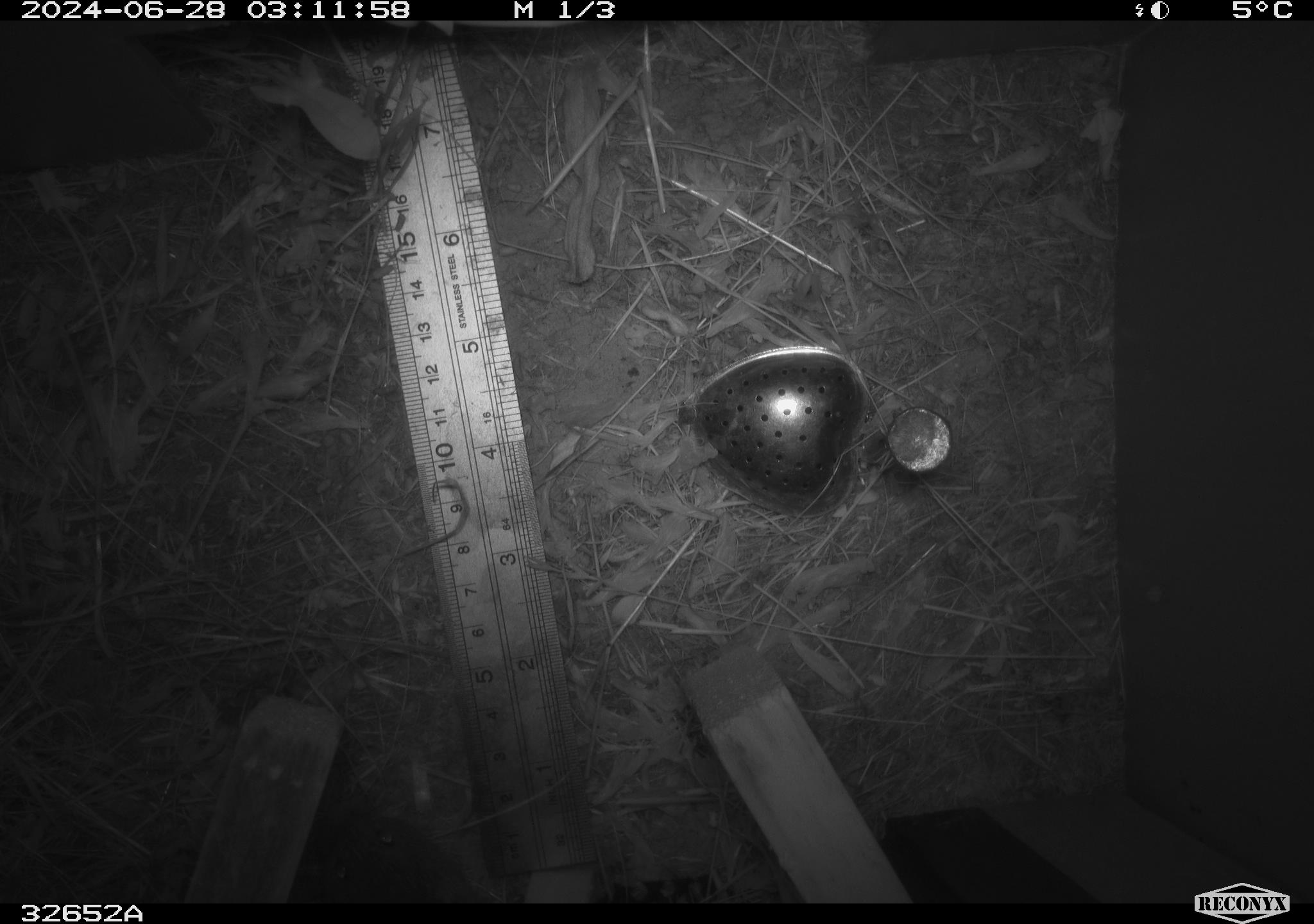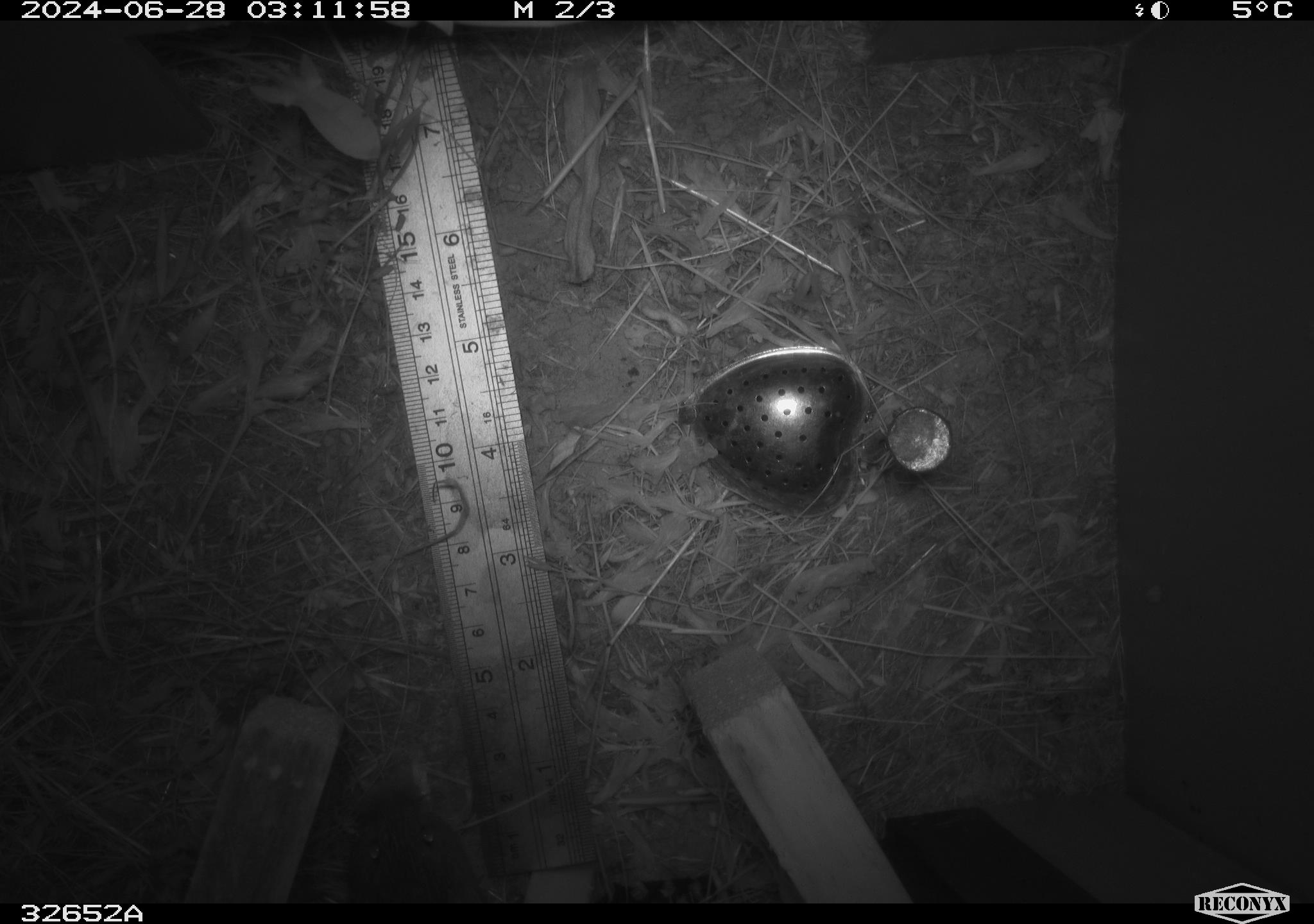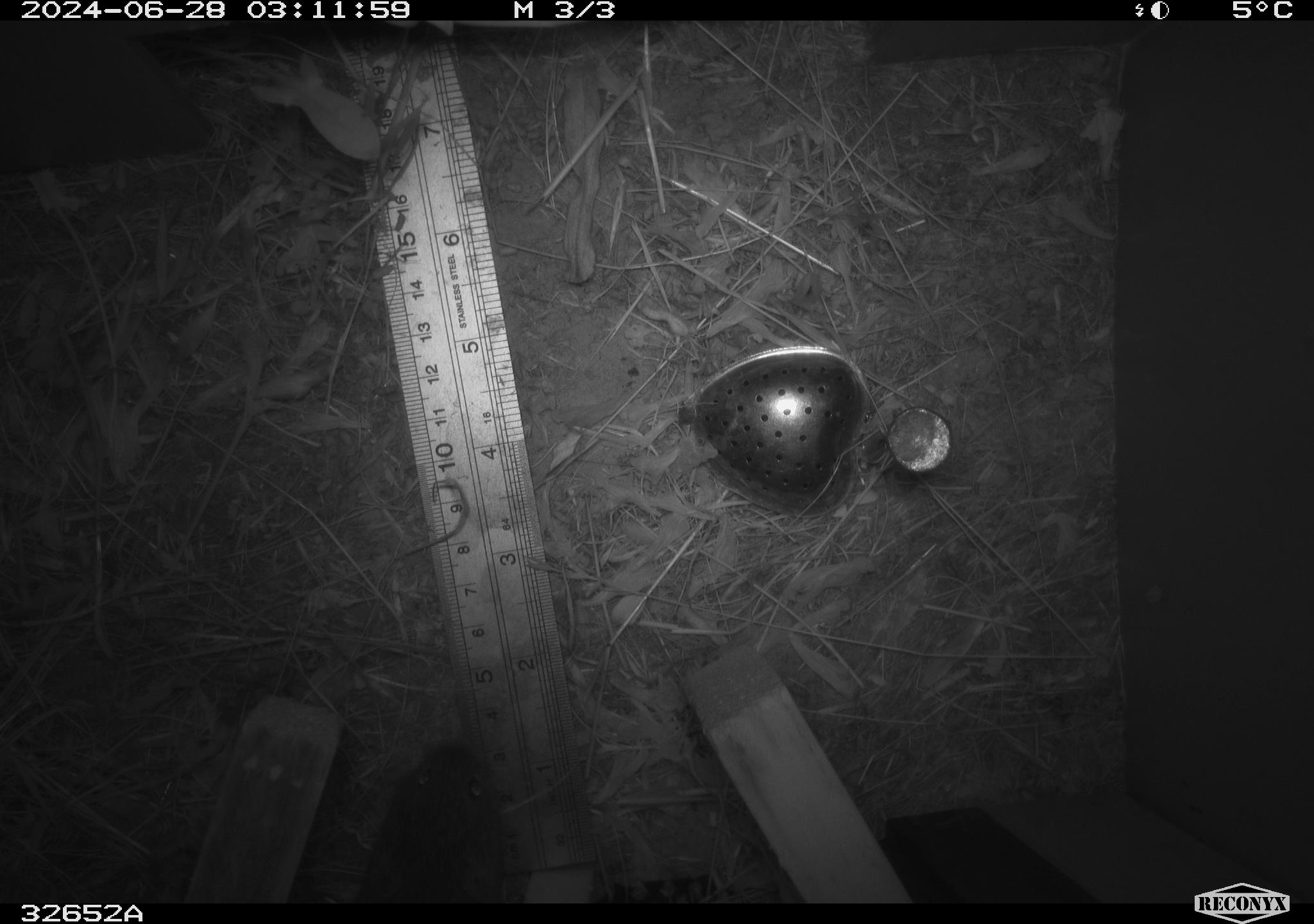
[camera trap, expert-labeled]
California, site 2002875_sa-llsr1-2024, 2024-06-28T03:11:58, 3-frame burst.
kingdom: Animalia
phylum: Chordata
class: Mammalia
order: Rodentia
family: Cricetidae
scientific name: Arvicolinae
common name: voles, lemmings, and muskrats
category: arvicolinae subfamily